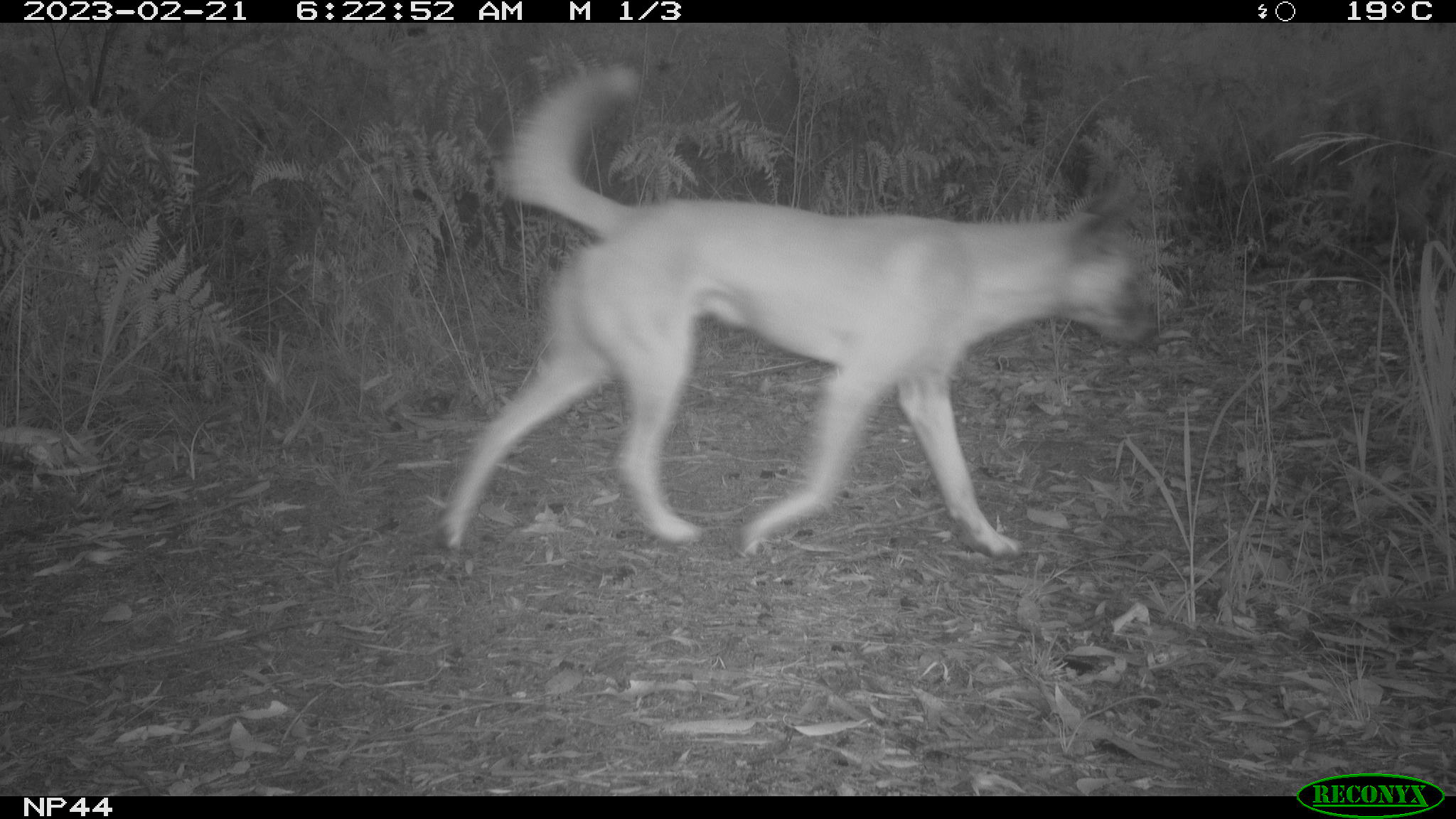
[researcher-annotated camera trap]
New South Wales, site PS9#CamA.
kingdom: Animalia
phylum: Chordata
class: Mammalia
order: Carnivora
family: Canidae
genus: Canis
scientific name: Canis familiaris dingo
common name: dingo